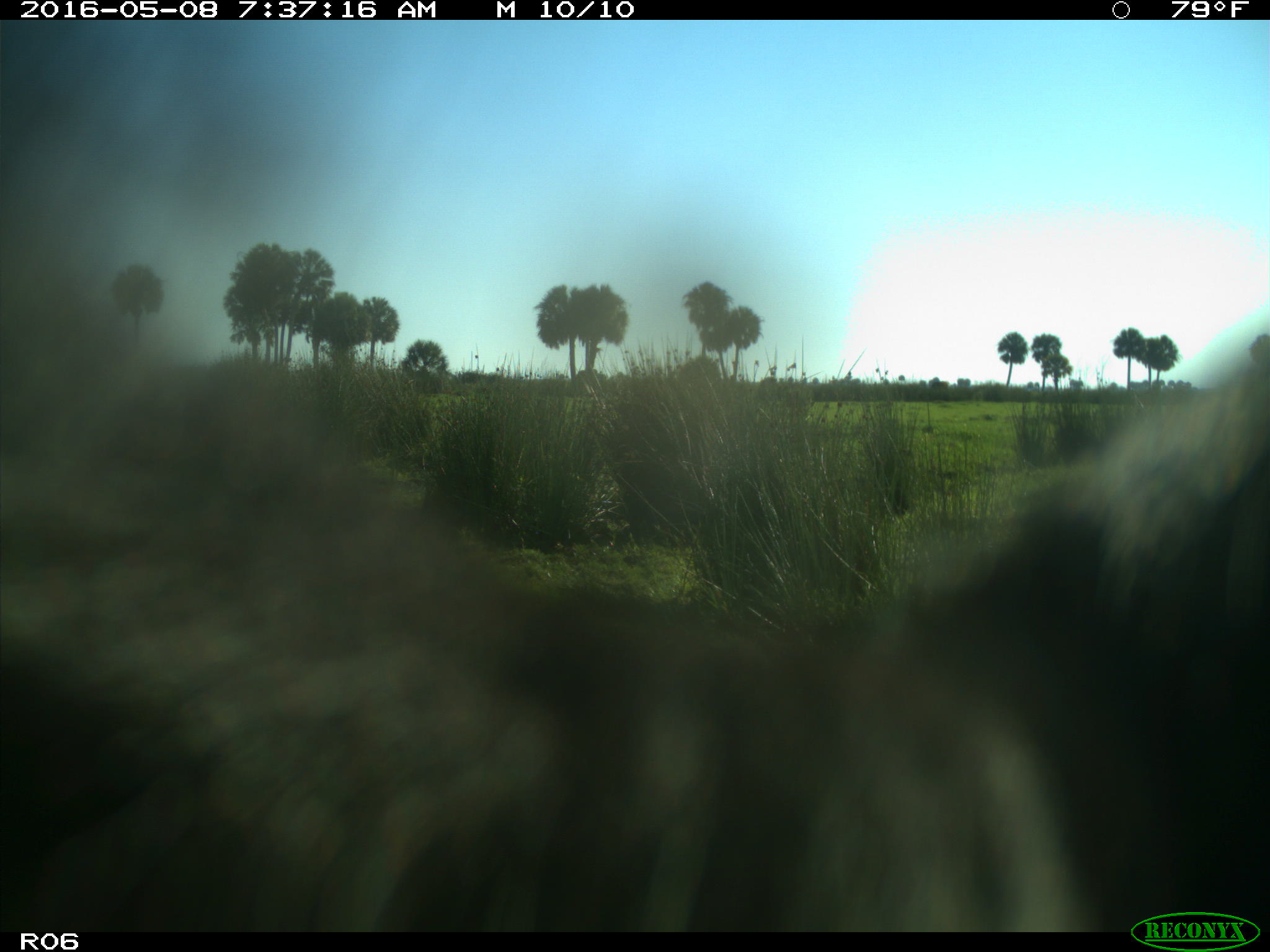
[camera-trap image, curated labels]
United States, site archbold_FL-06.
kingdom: Animalia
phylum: Chordata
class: Mammalia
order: Artiodactyla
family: Bovidae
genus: Bos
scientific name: Bos taurus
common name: domestic cow